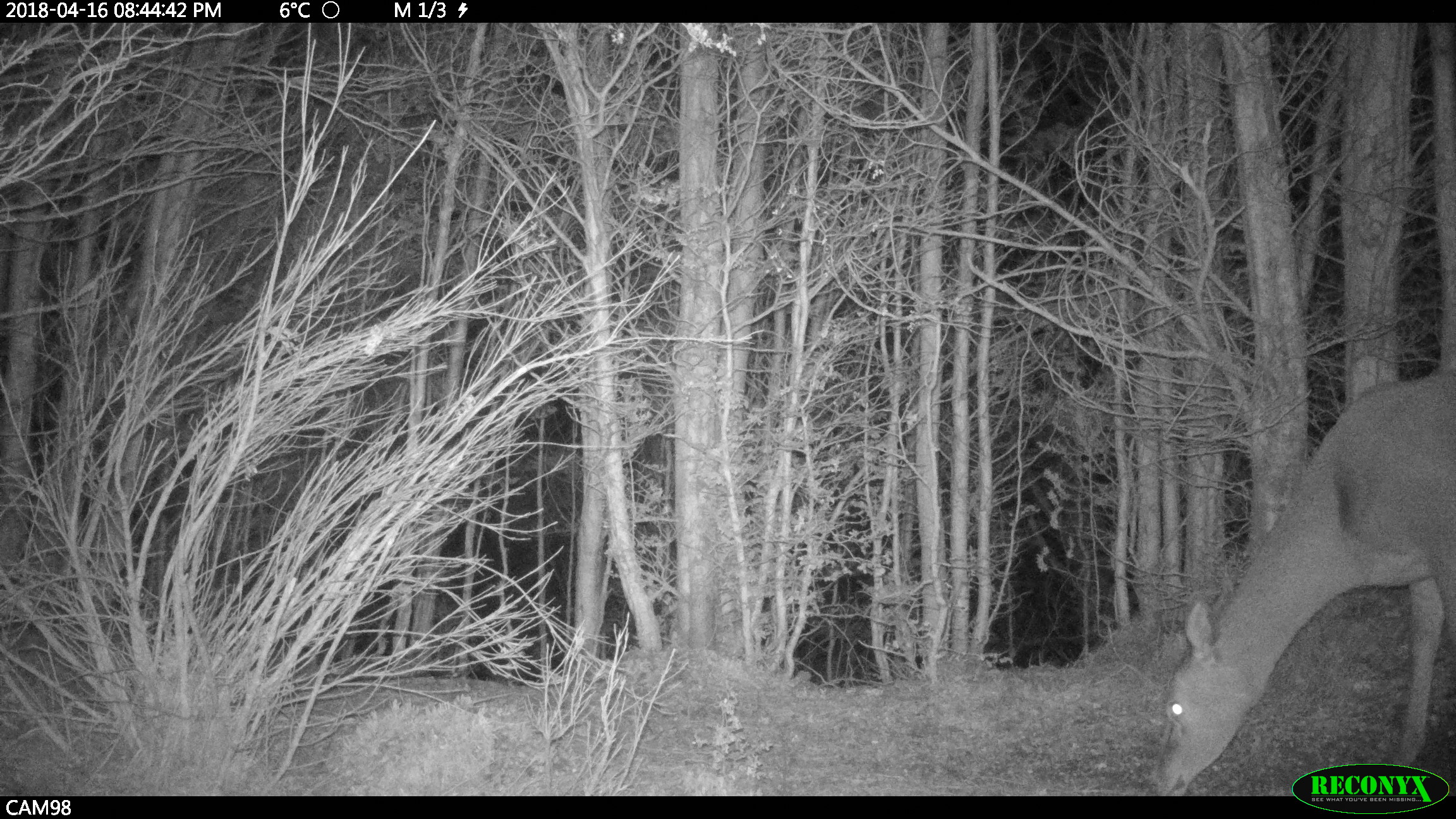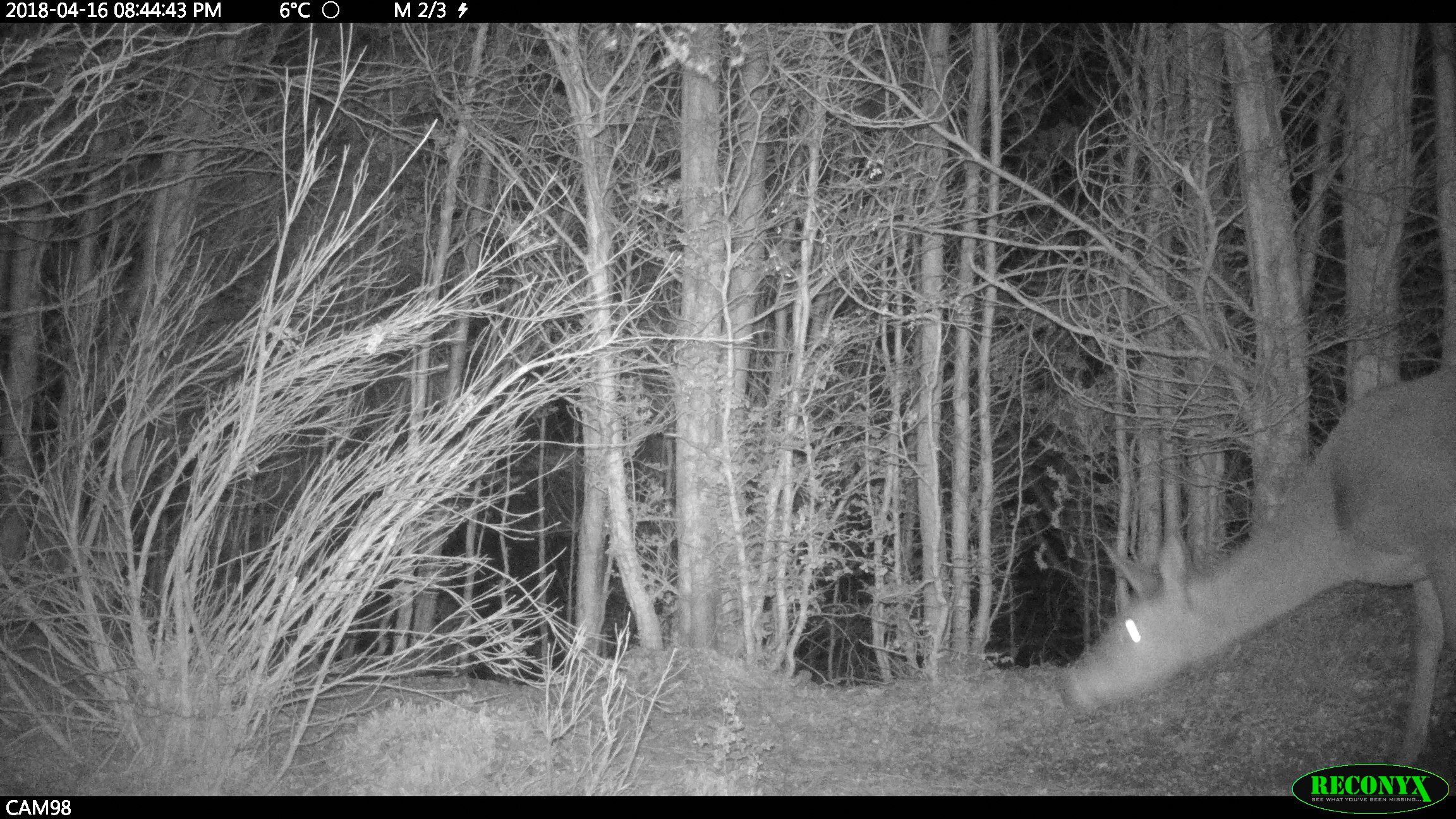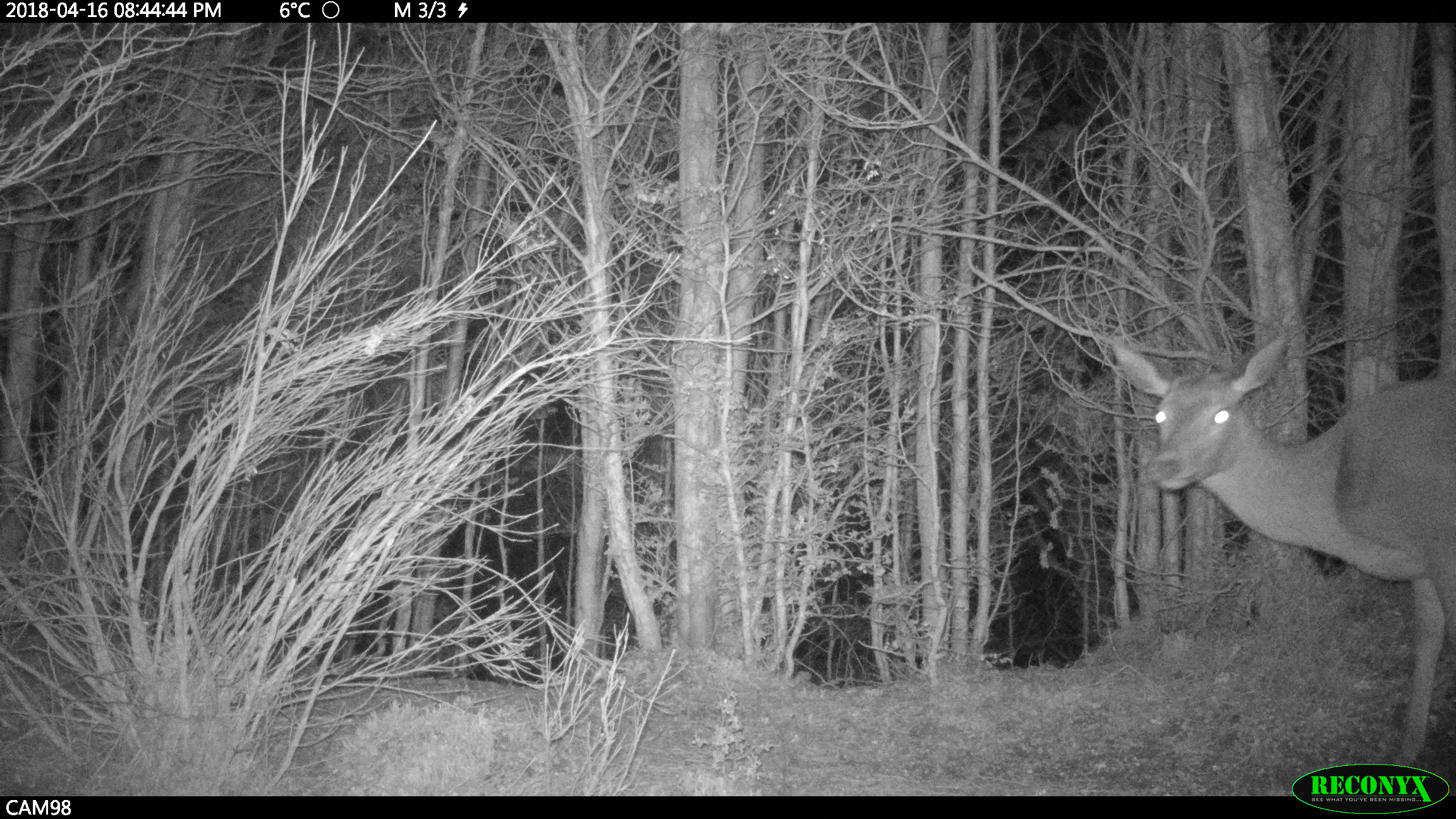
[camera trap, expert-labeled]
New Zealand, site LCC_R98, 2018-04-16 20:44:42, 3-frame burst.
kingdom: Animalia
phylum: Chordata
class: Mammalia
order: Artiodactyla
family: Cervidae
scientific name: Cervidae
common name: deer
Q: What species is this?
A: Deer (Cervidae).